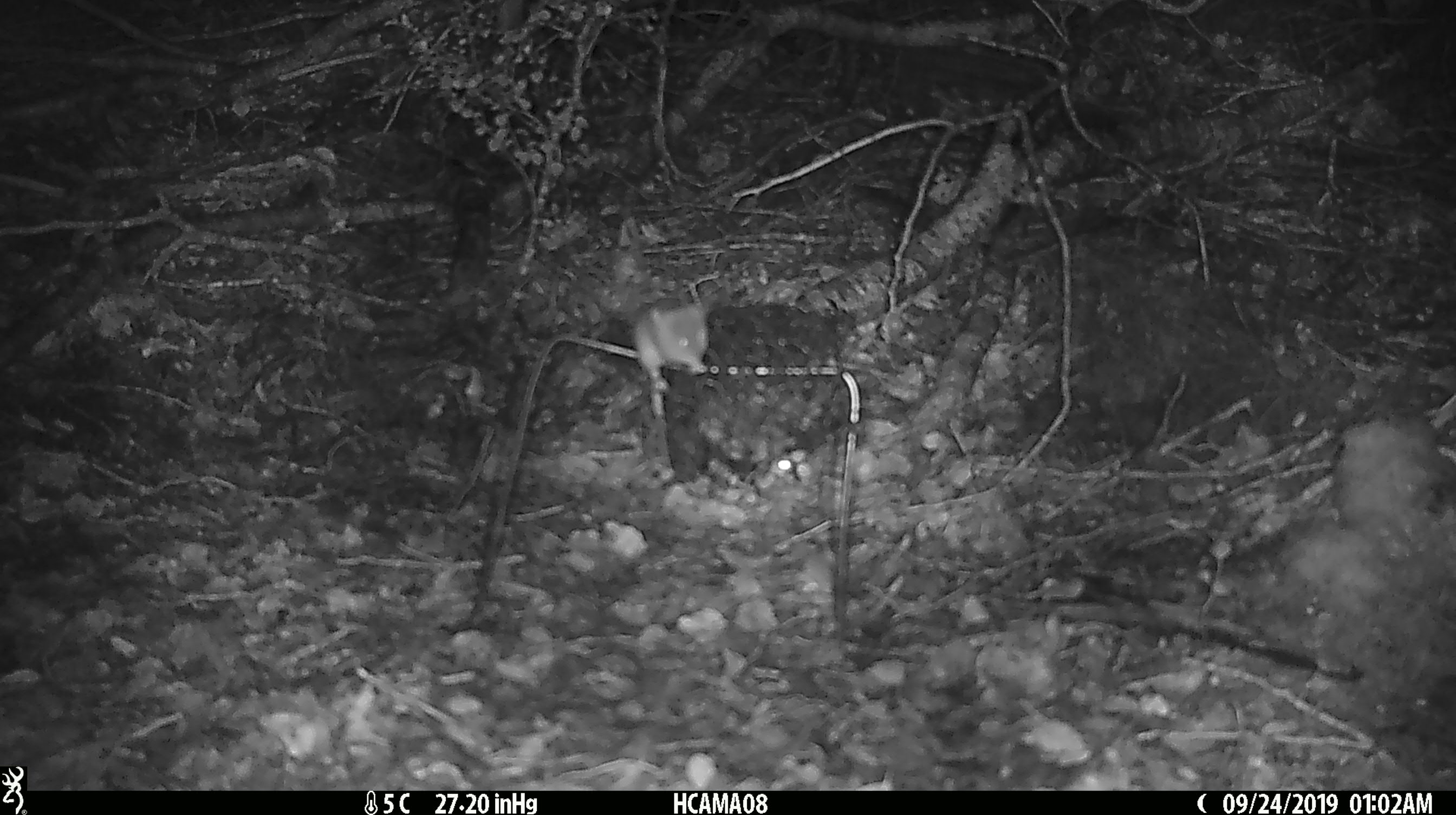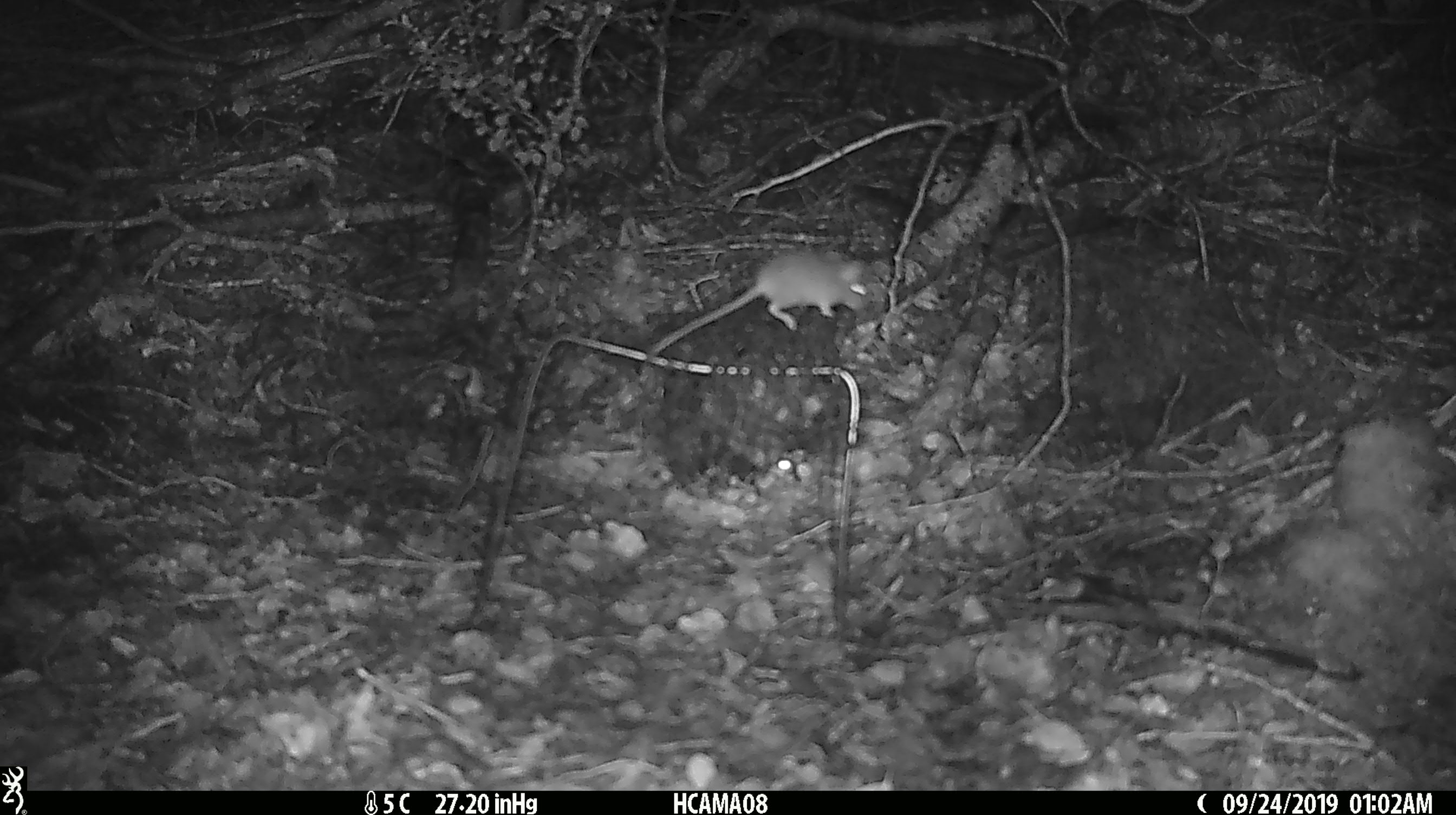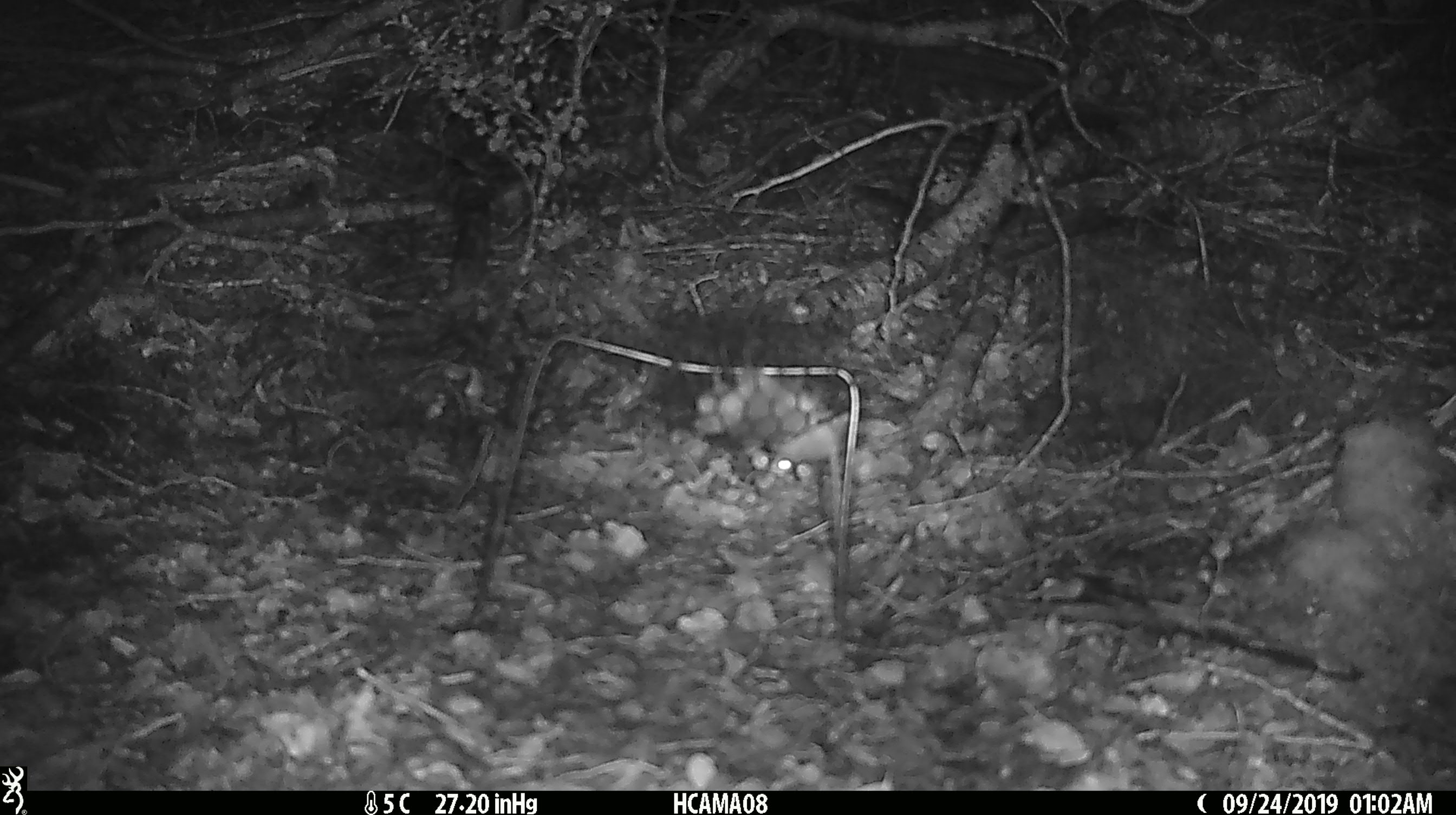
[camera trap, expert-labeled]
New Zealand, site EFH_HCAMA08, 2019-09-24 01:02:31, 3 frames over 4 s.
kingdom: Animalia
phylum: Chordata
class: Mammalia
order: Rodentia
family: Muridae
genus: Mus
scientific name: Mus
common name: mouse